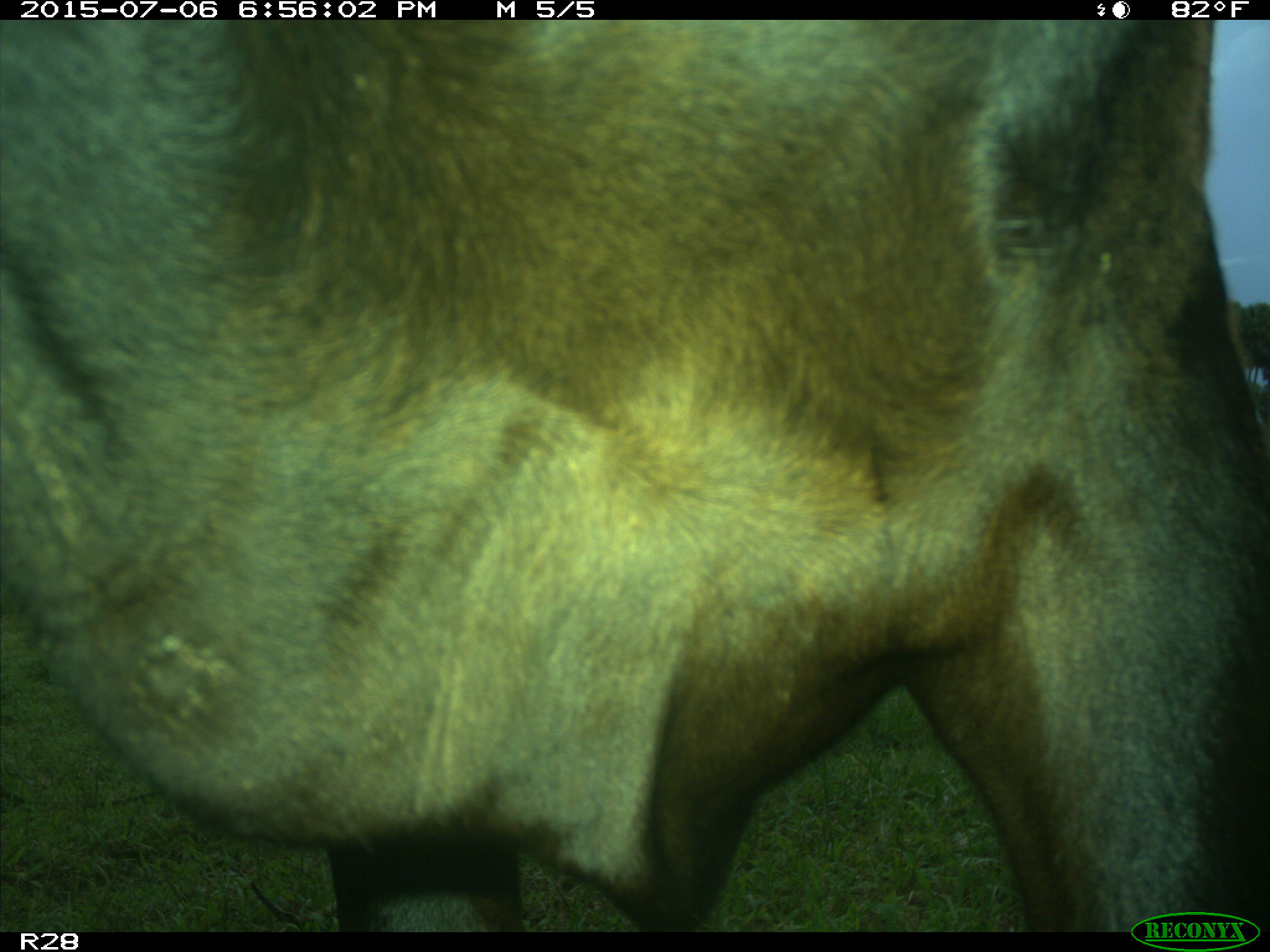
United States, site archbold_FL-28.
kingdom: Animalia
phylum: Chordata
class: Mammalia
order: Artiodactyla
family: Bovidae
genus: Bos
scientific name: Bos taurus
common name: domestic cow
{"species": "Bos taurus (domestic cow)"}